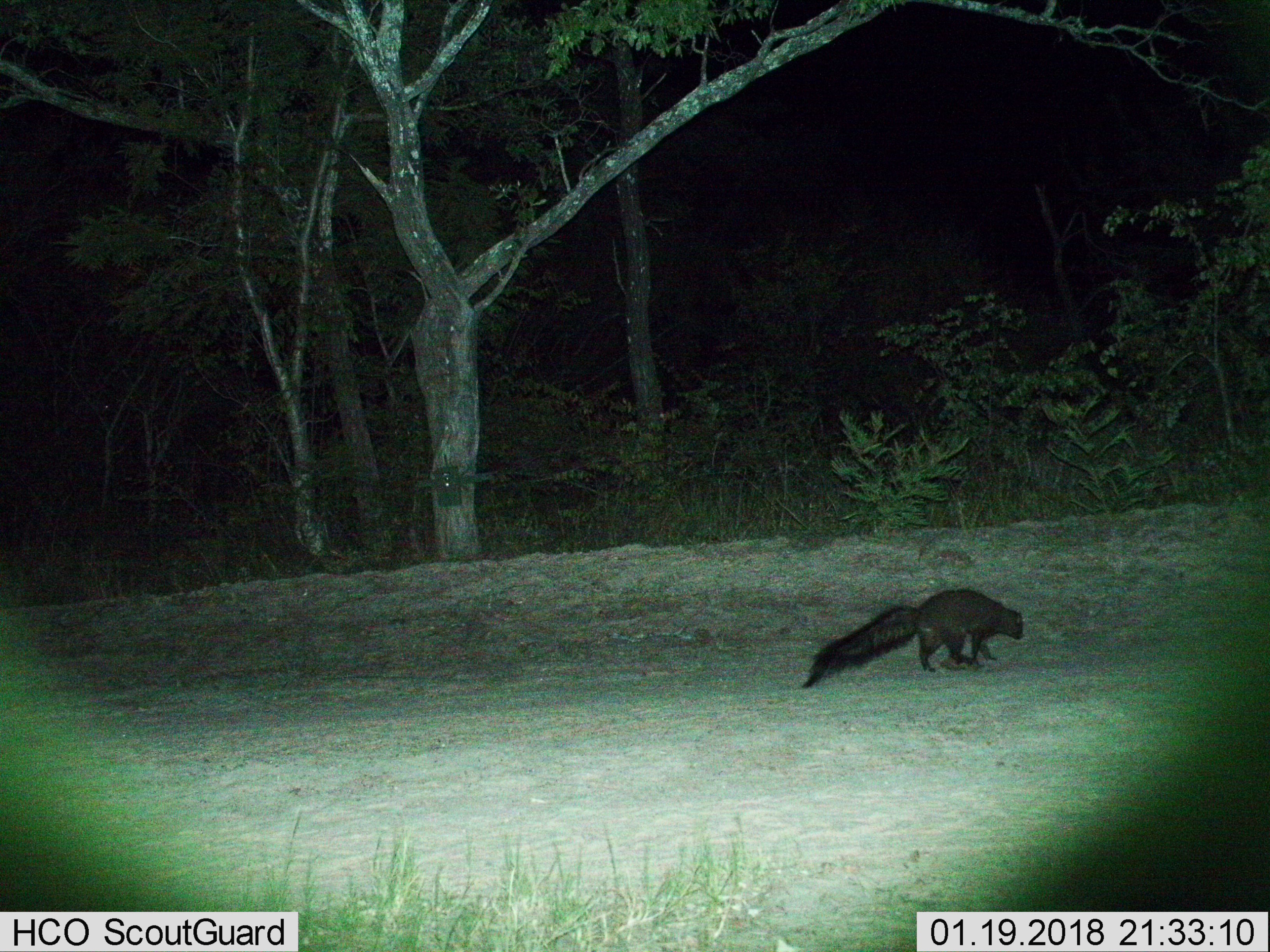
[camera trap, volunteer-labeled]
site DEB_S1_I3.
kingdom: Animalia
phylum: Chordata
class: Mammalia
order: Carnivora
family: Herpestidae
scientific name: Herpestidae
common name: mongoose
Mongoose (Herpestidae), count 1. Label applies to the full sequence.